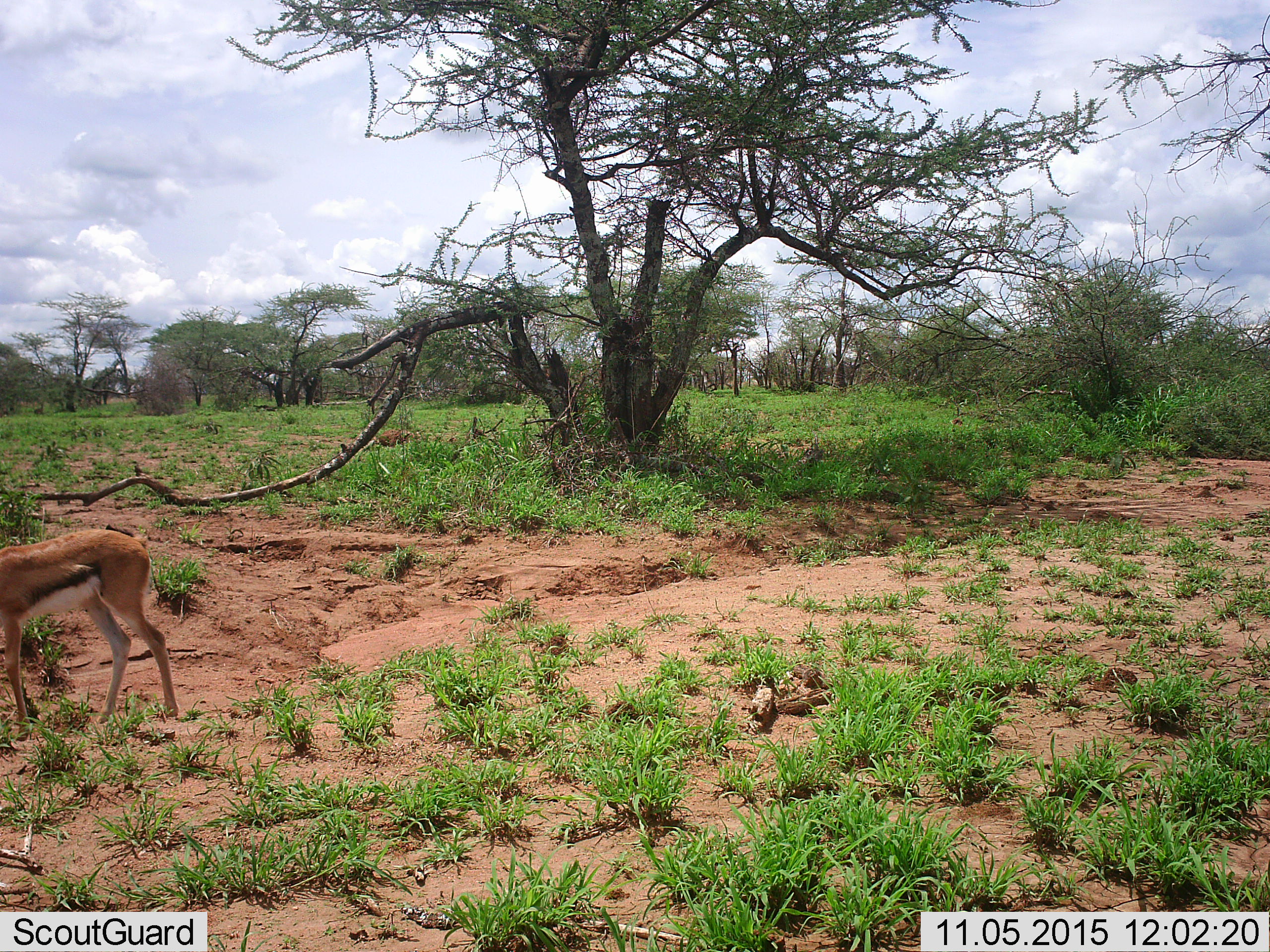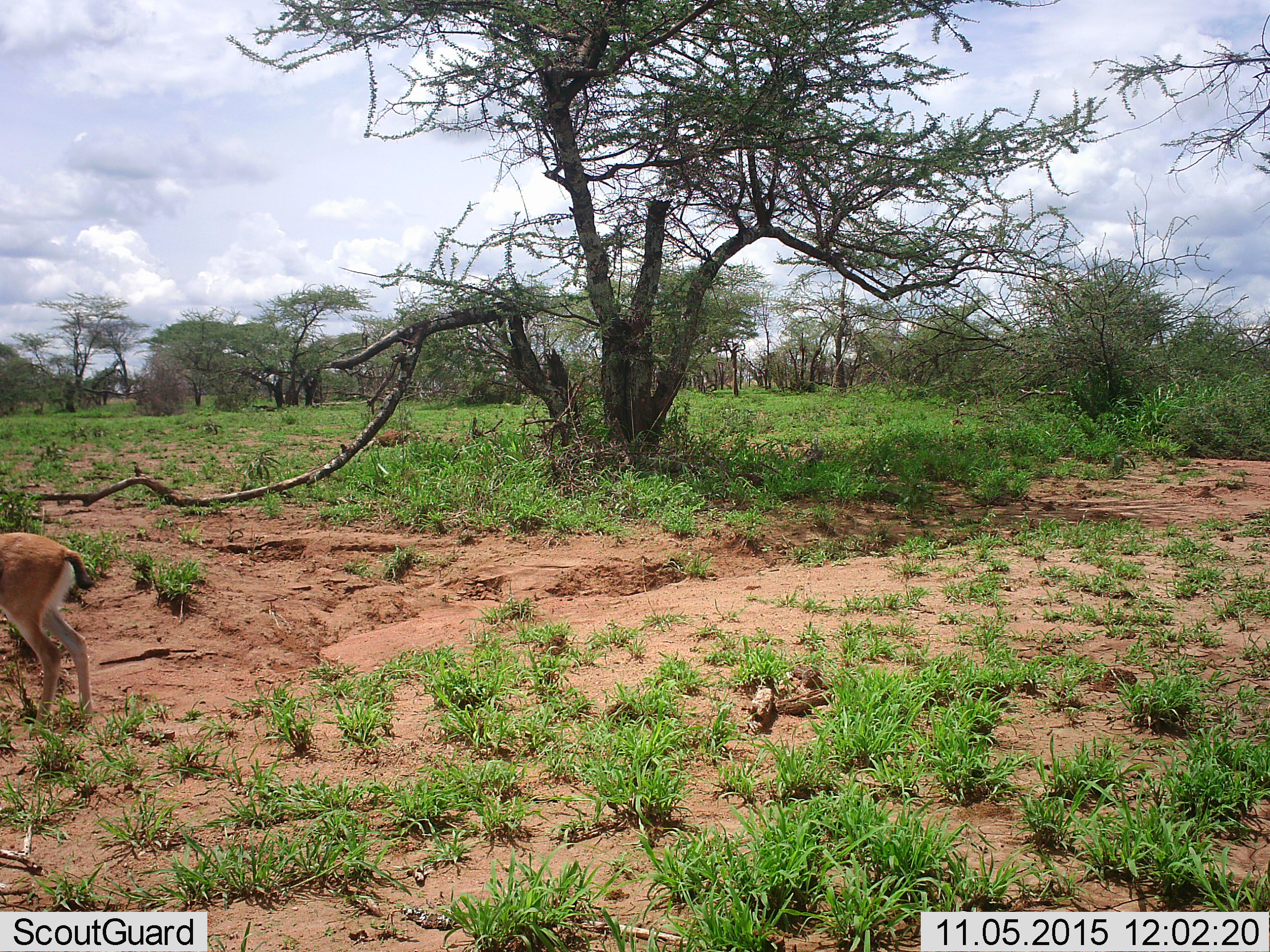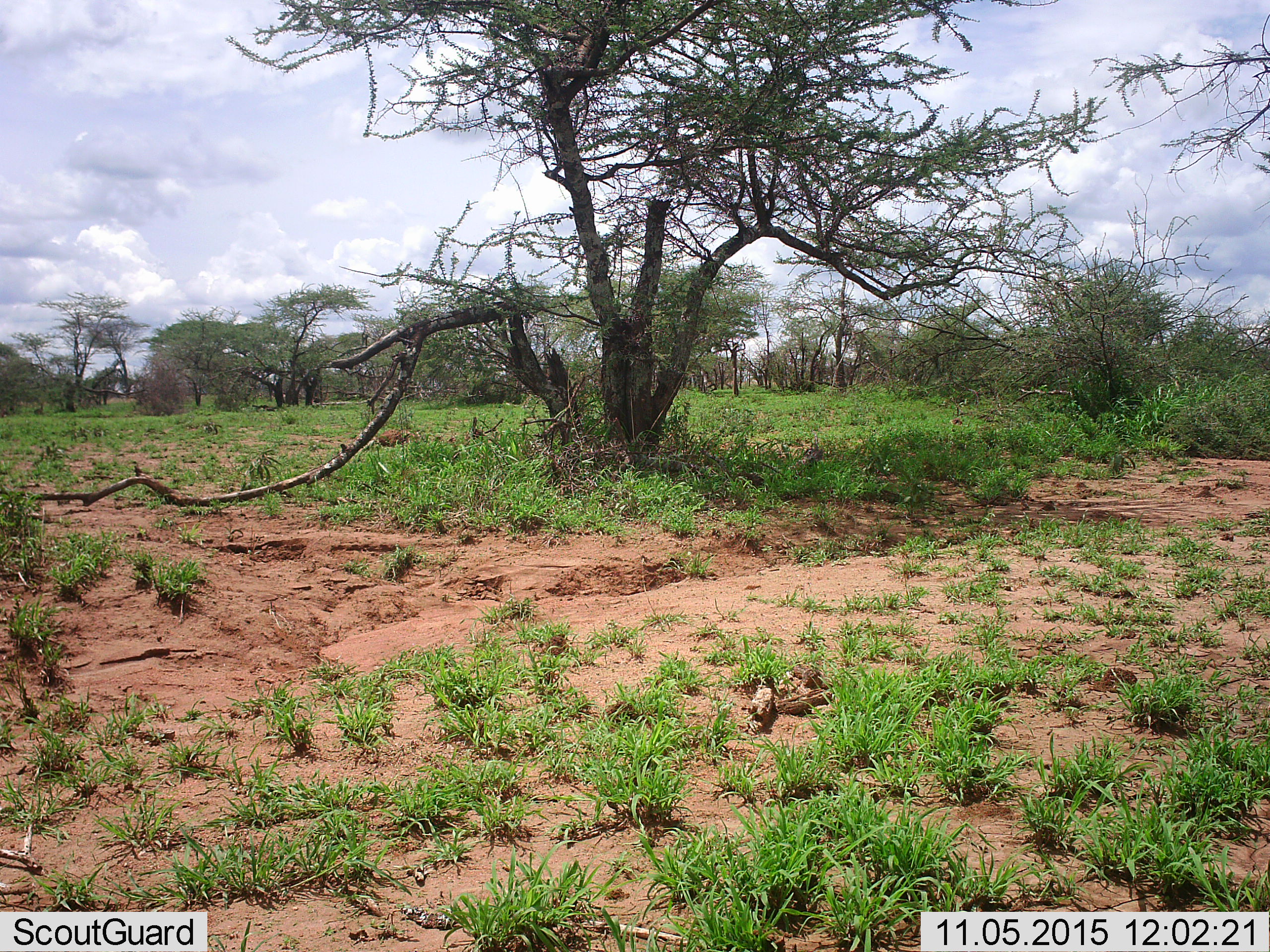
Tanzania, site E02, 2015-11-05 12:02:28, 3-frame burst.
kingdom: Animalia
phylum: Chordata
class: Mammalia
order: Artiodactyla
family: Bovidae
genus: Eudorcas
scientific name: Eudorcas thomsonii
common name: thomson's gazelle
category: gazellethomsons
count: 1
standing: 18%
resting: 0%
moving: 82%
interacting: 0%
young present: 18%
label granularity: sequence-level